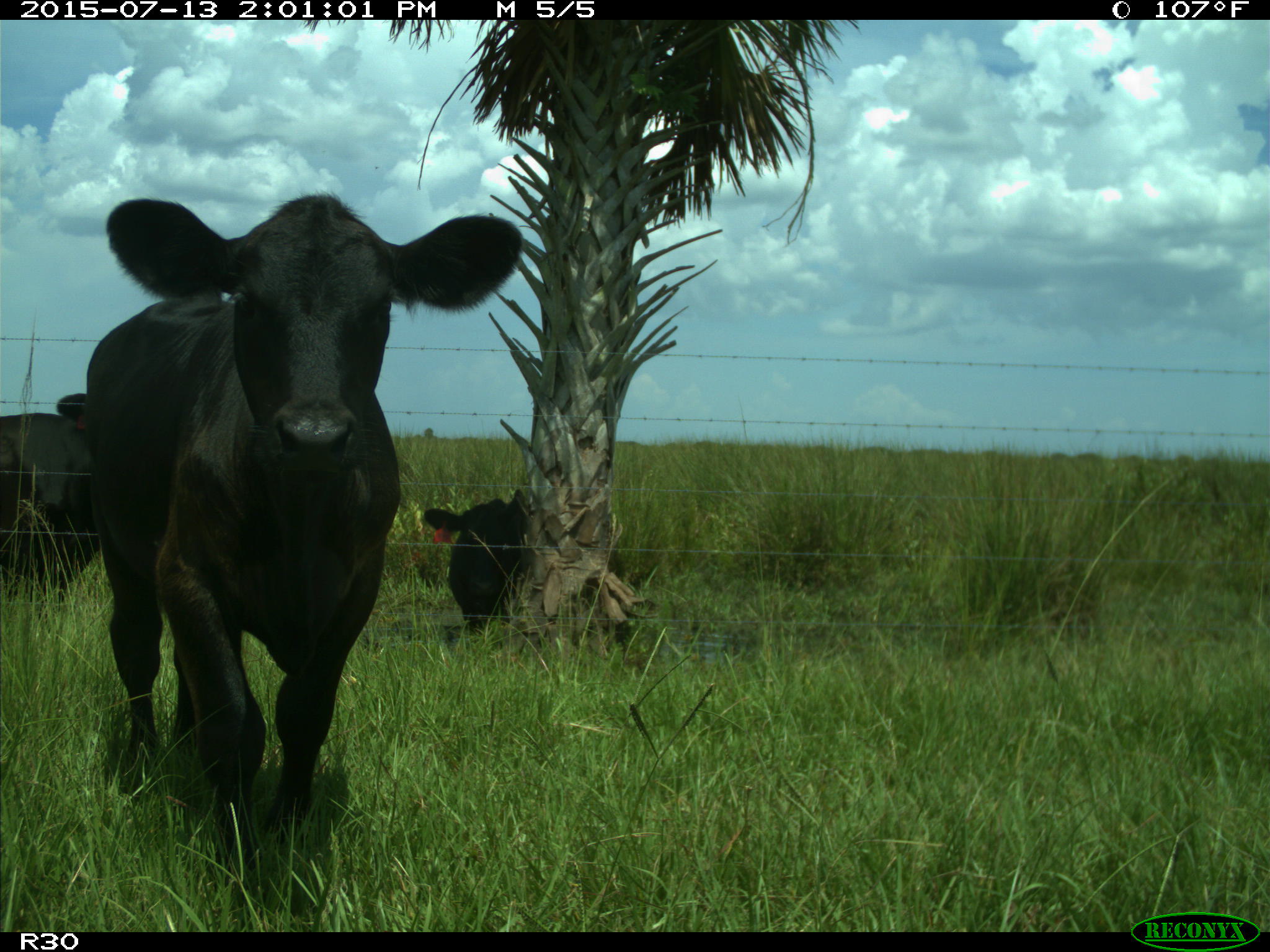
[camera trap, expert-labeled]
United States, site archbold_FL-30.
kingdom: Animalia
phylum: Chordata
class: Mammalia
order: Artiodactyla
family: Bovidae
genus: Bos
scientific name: Bos taurus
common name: domestic cow